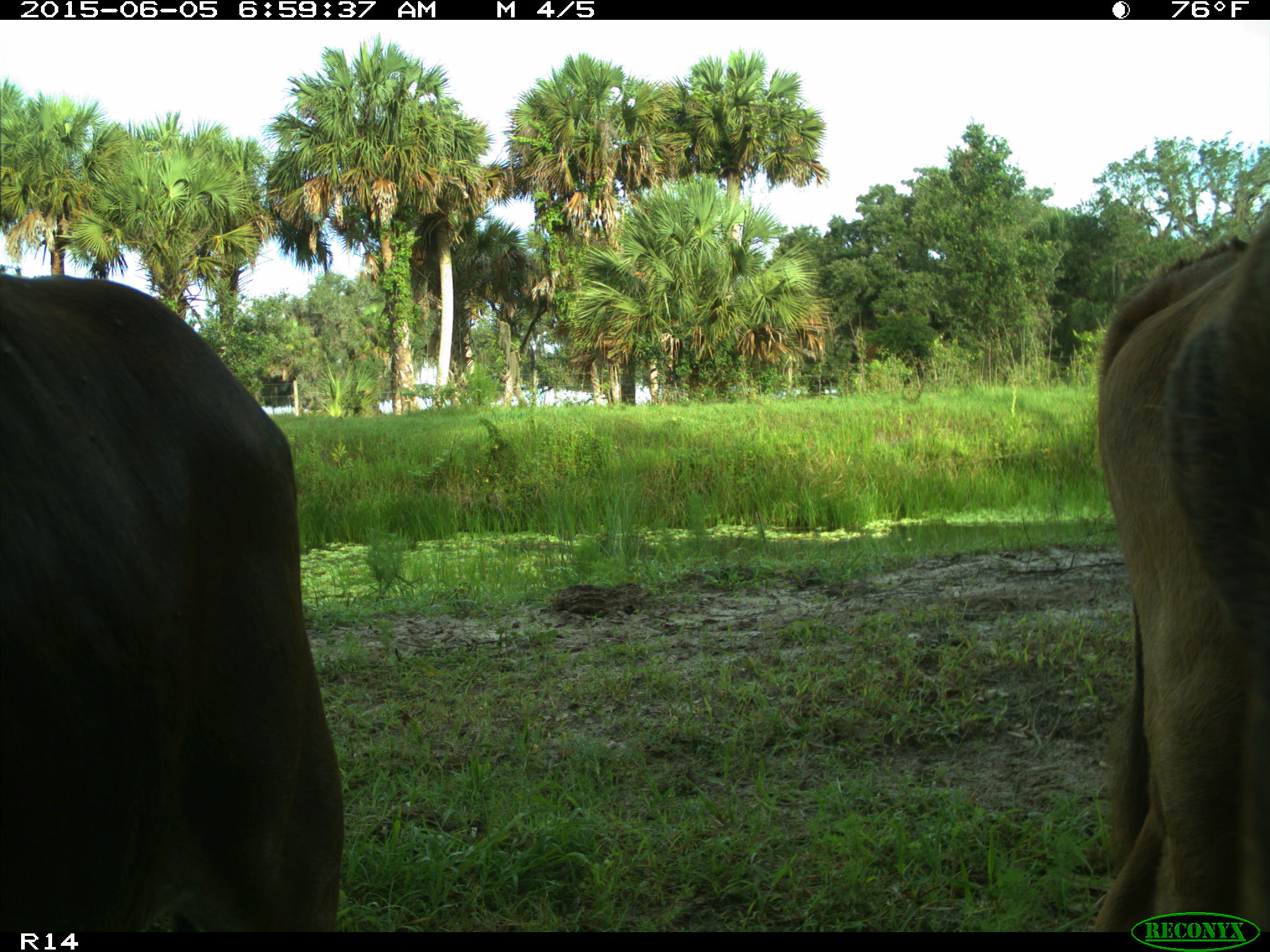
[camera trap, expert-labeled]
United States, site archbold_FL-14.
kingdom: Animalia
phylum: Chordata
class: Mammalia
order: Artiodactyla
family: Bovidae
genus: Bos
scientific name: Bos taurus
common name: domestic cow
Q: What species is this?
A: Bos taurus (domestic cow).